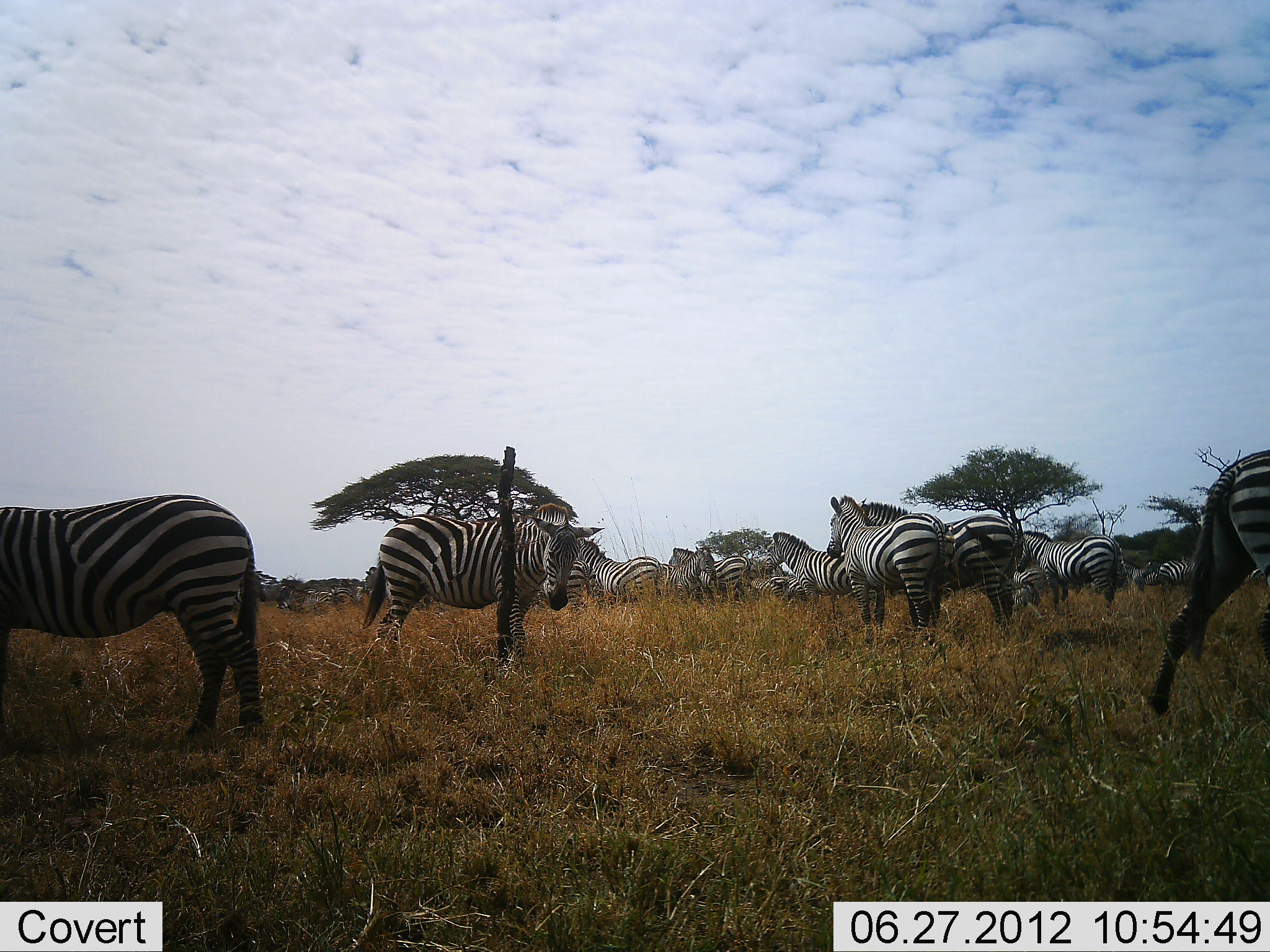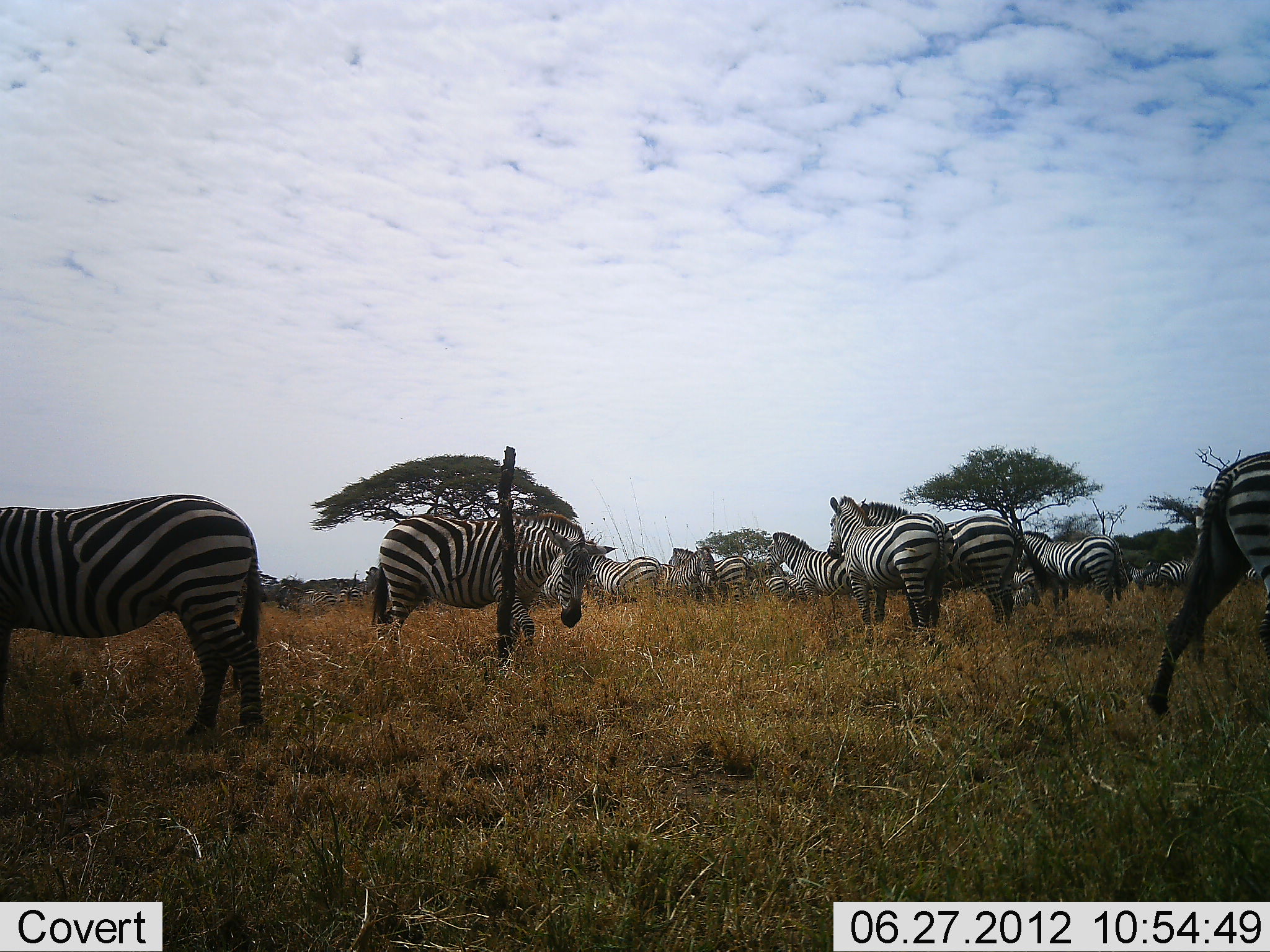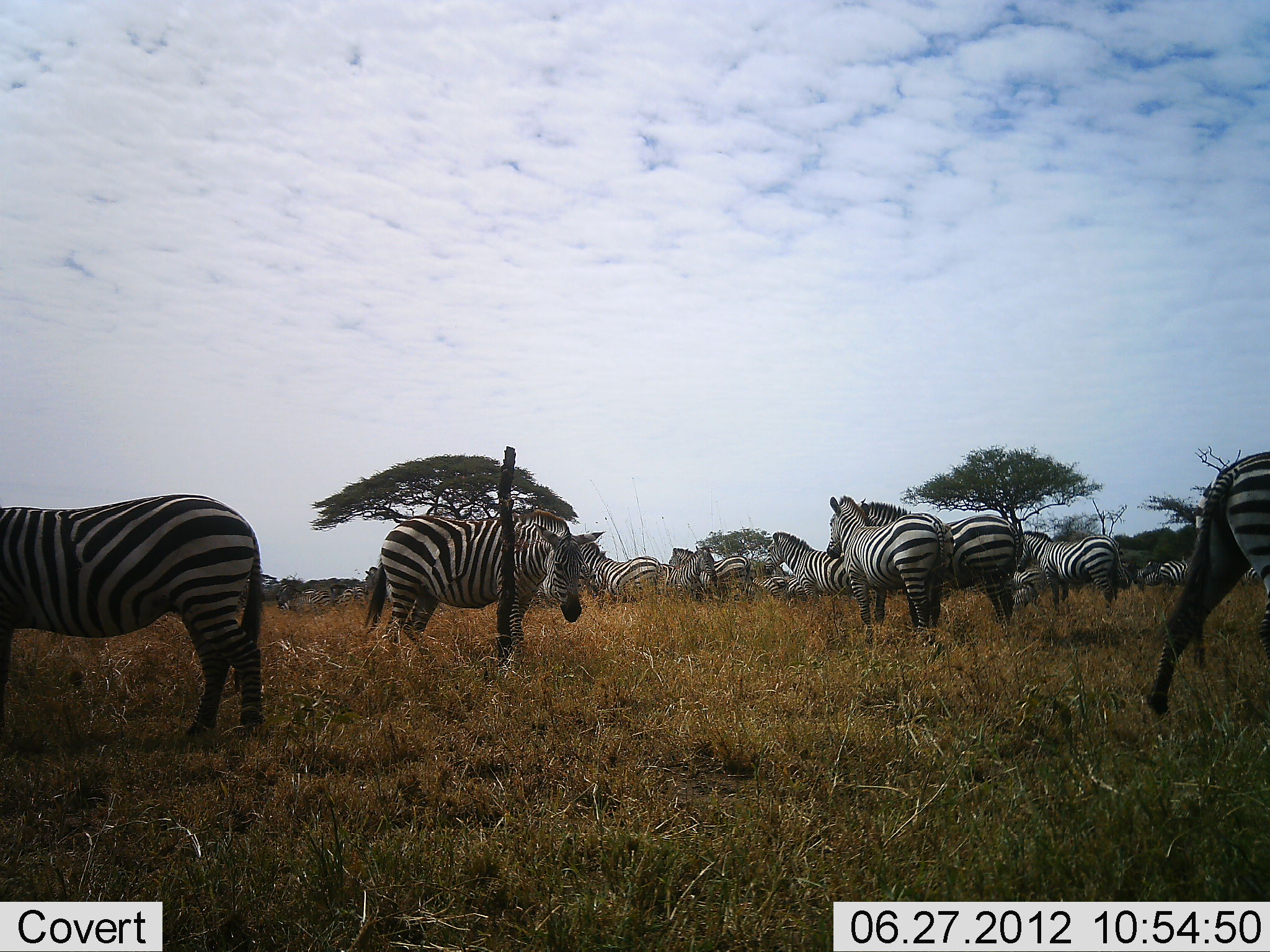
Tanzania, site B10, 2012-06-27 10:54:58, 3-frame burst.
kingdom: Animalia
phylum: Chordata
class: Mammalia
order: Perissodactyla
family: Equidae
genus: Equus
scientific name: Equus quagga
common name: plains zebra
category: zebra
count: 11-50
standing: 90%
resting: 0%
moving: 40%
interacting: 0%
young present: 0%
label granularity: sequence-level